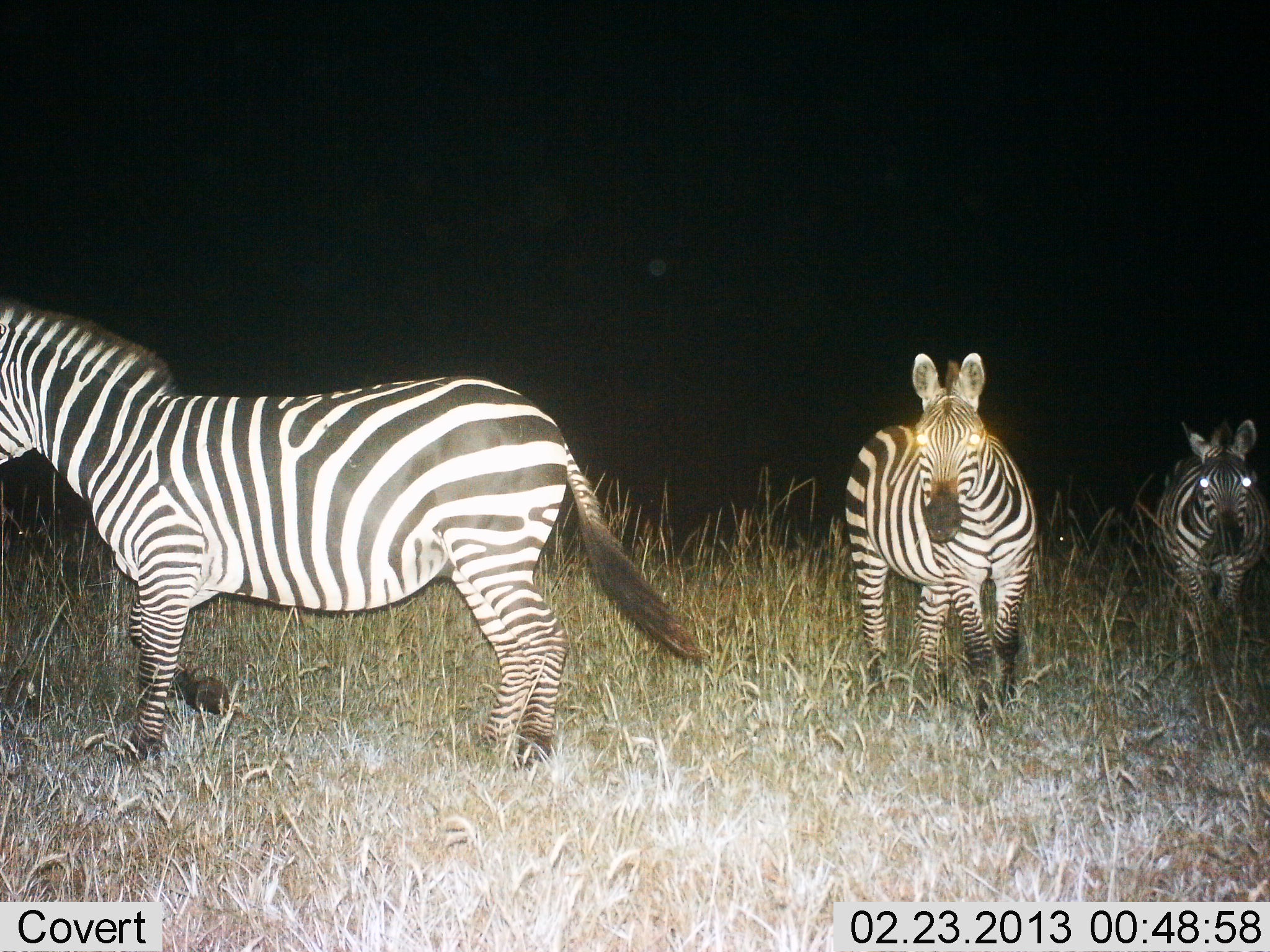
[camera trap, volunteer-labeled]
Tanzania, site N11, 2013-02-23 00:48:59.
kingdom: Animalia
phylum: Chordata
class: Mammalia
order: Perissodactyla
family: Equidae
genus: Equus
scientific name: Equus quagga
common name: plains zebra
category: zebra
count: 3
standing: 55%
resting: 3%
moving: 60%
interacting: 5%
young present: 0%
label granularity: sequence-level